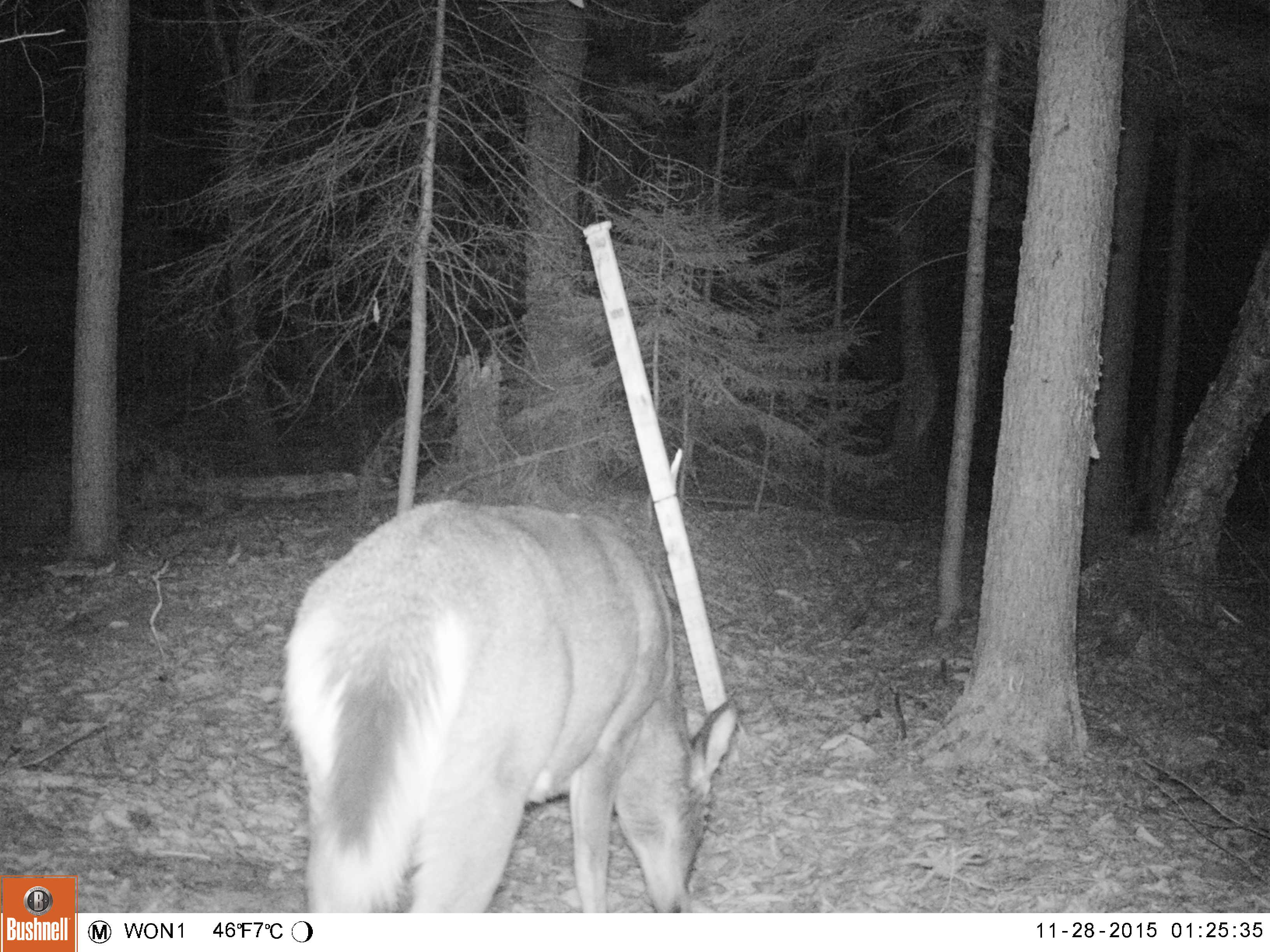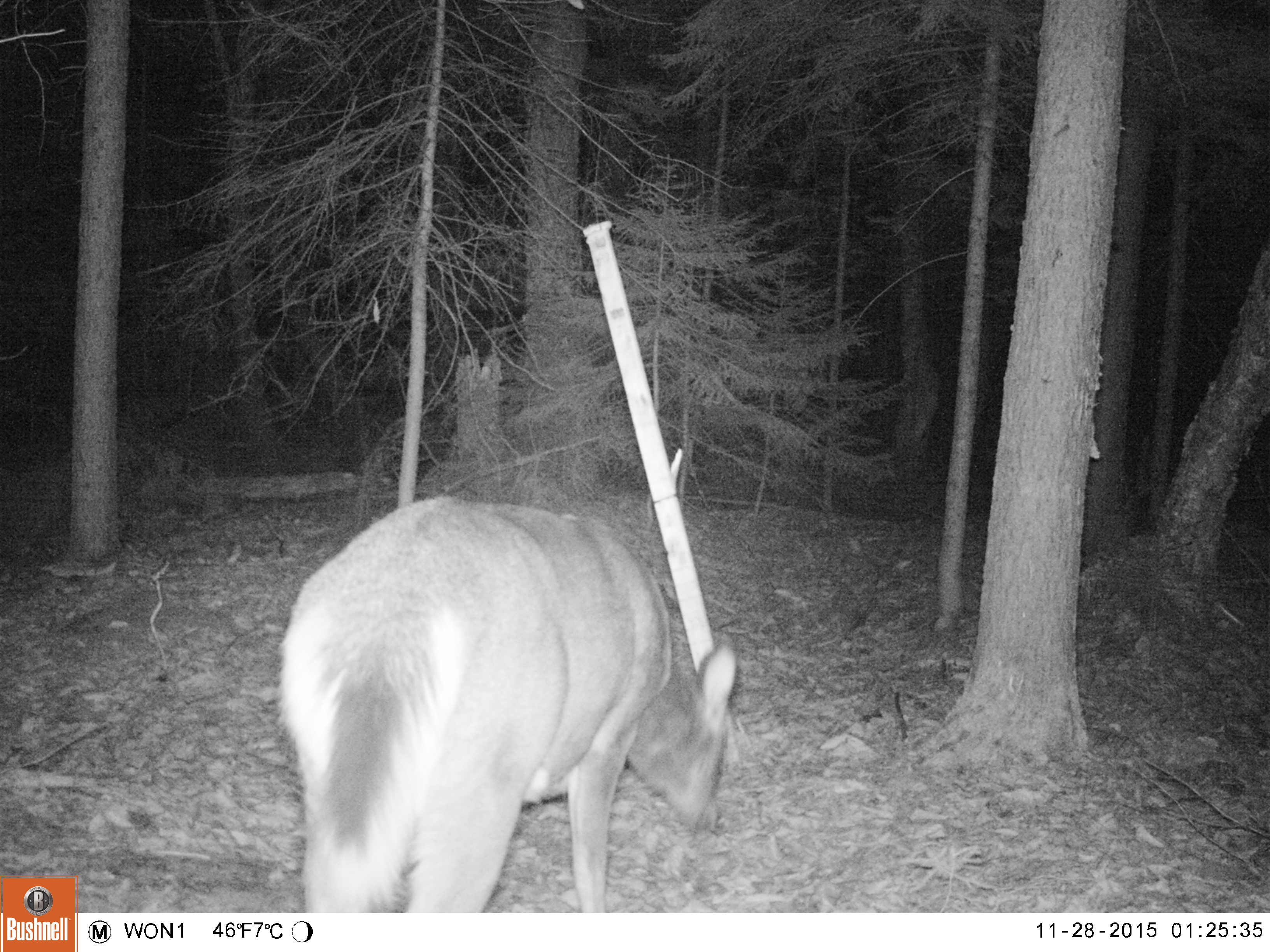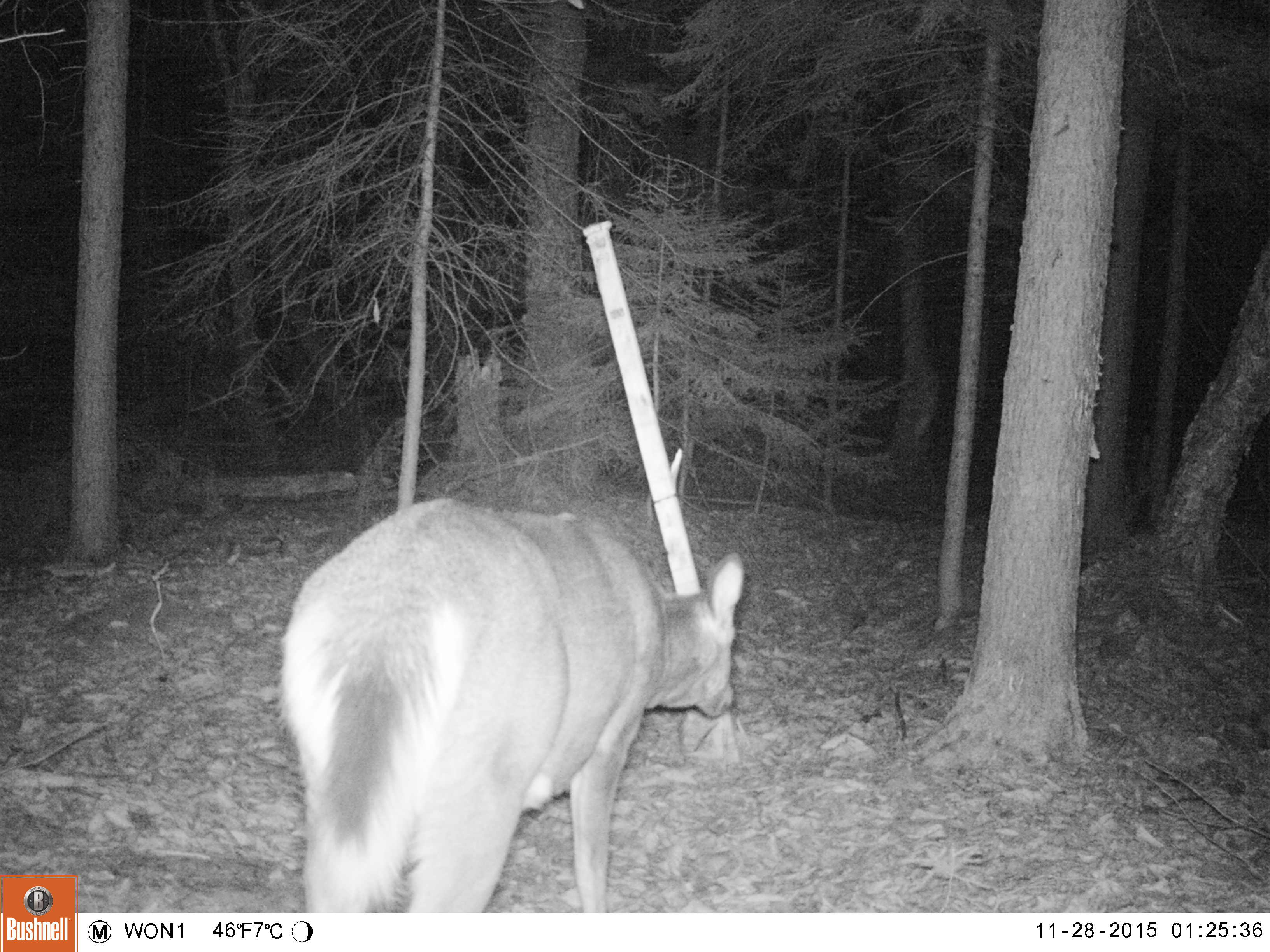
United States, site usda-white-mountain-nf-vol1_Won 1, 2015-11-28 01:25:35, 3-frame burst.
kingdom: Animalia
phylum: Chordata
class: Mammalia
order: Artiodactyla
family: Cervidae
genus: Odocoileus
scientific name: Odocoileus virginianus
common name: white-tailed deer